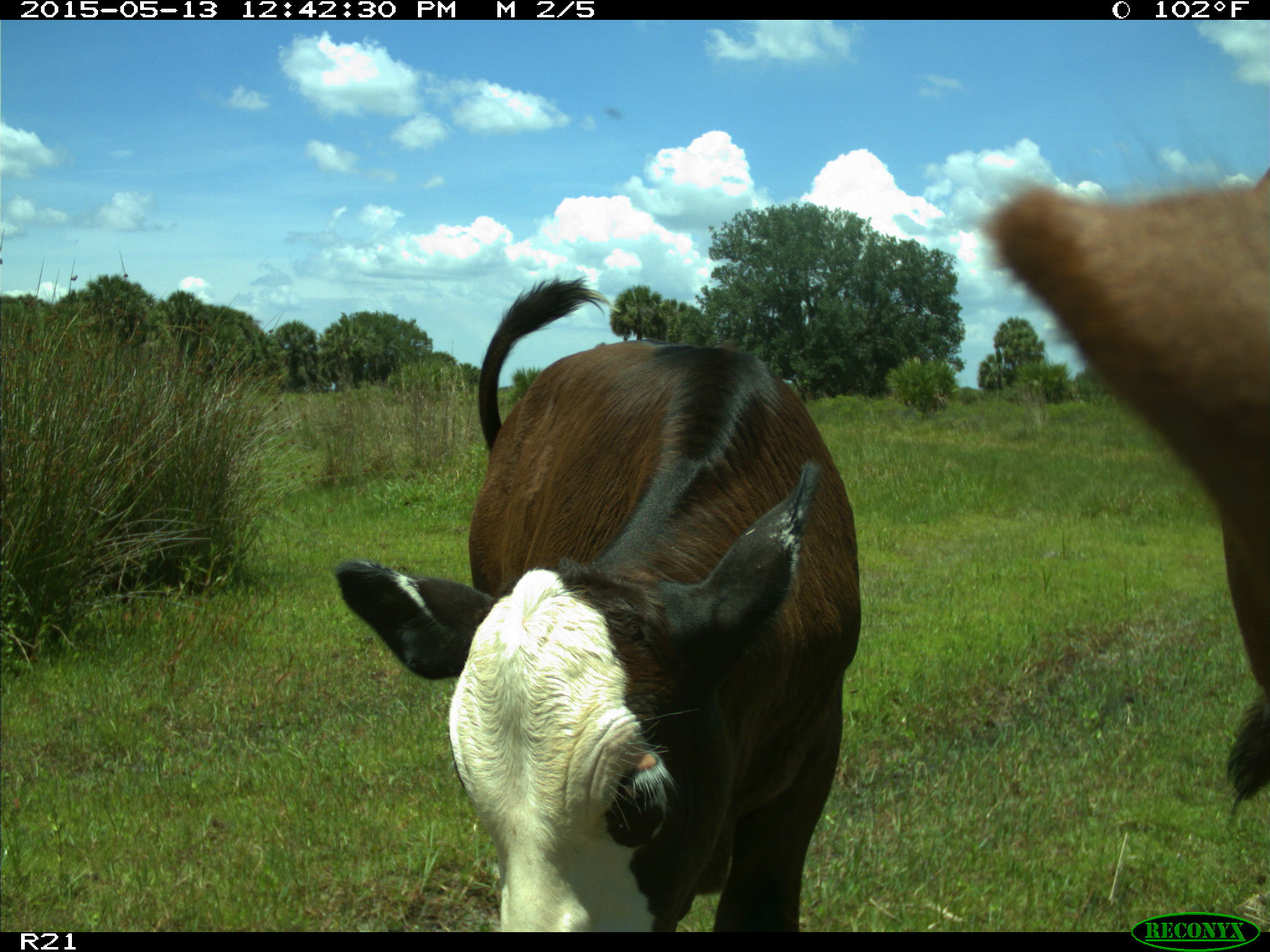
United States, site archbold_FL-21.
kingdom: Animalia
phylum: Chordata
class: Mammalia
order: Artiodactyla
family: Bovidae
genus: Bos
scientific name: Bos taurus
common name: domestic cow